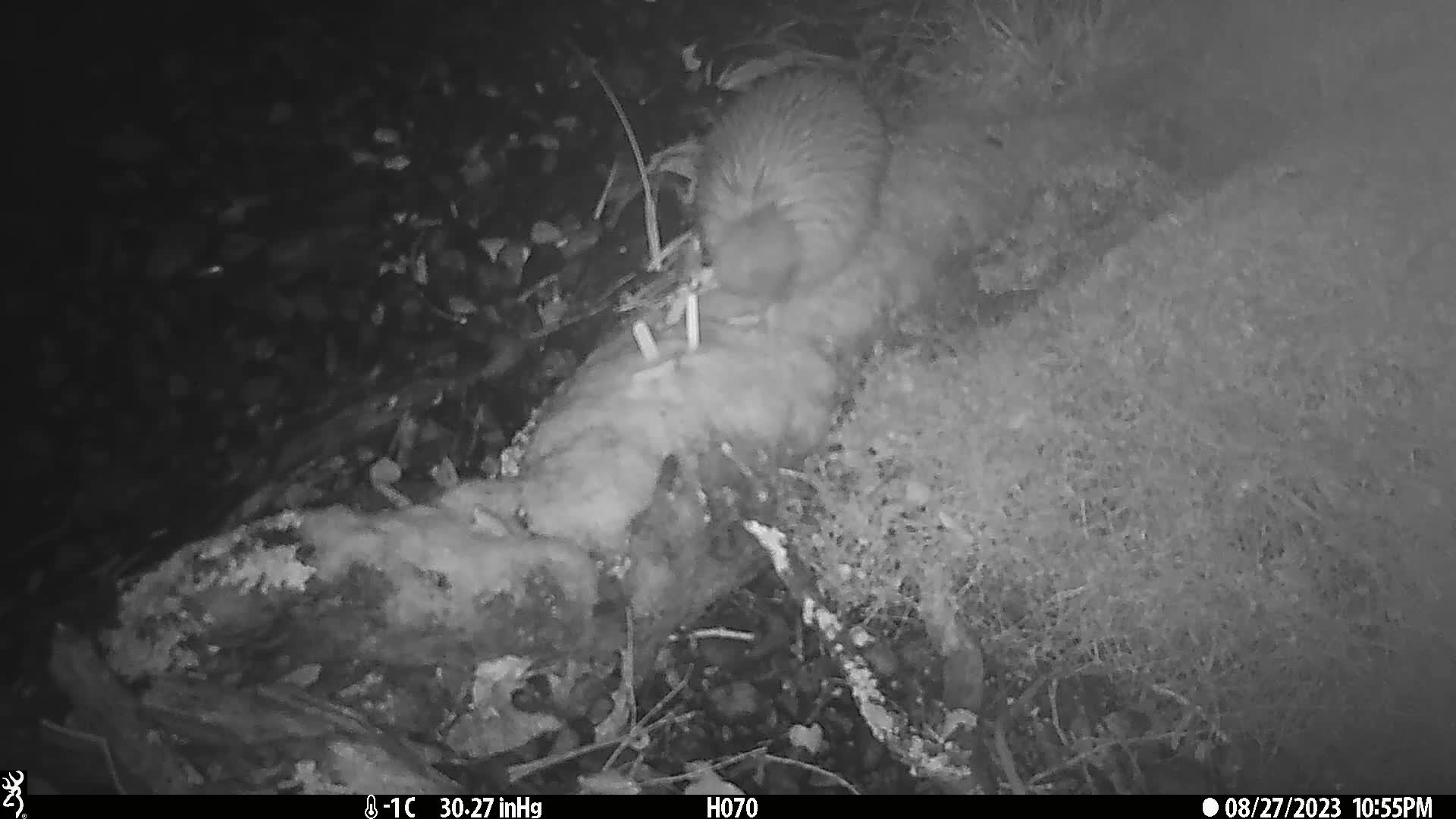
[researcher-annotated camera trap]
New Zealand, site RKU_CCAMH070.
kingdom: Animalia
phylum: Chordata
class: Aves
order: Apterygiformes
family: Apterygidae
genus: Apteryx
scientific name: Apteryx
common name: kiwi